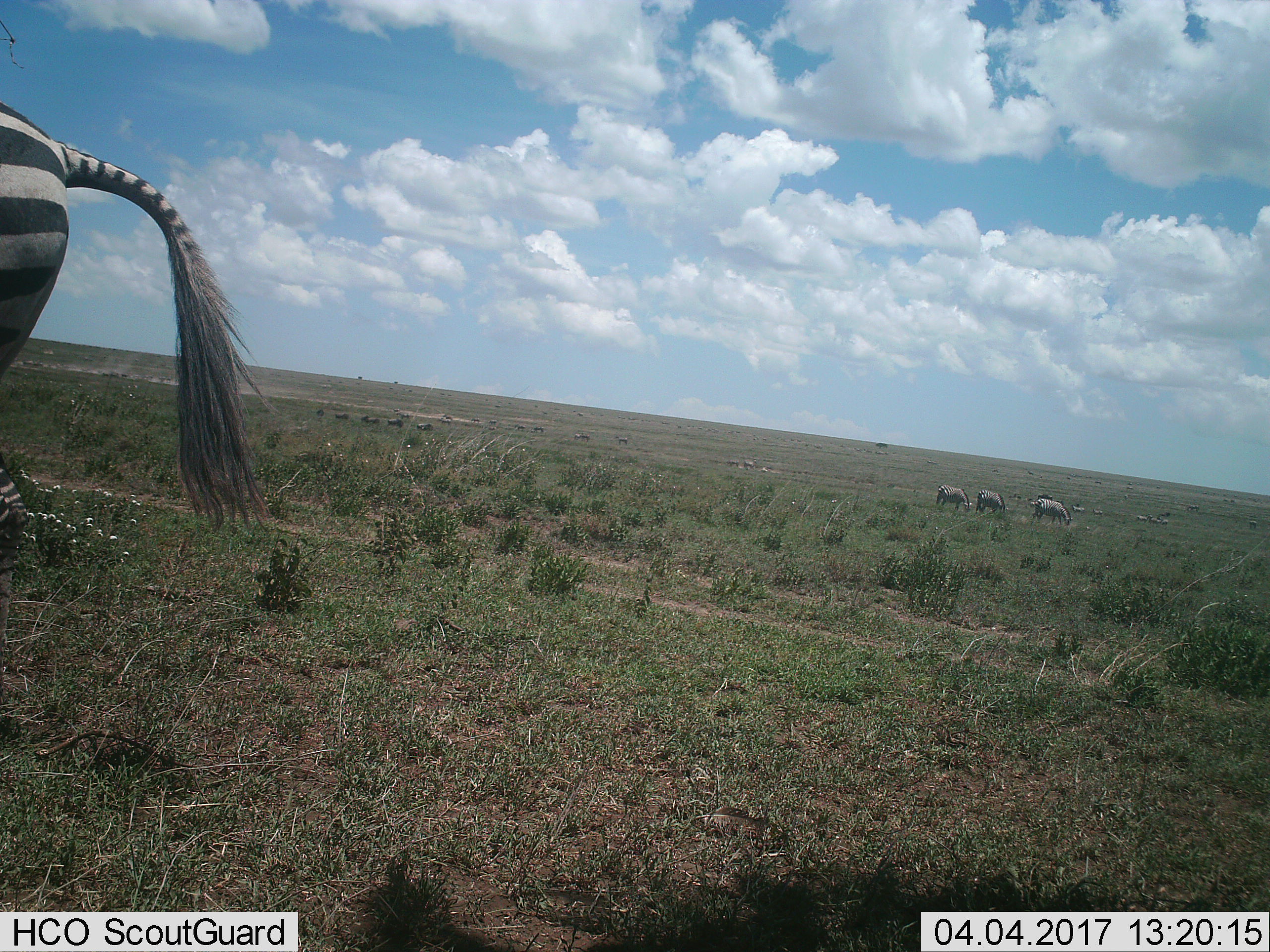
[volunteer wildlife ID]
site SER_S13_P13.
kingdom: Animalia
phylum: Chordata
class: Mammalia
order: Perissodactyla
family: Equidae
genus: Equus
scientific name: Equus quagga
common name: plains zebra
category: zebraplains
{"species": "zebraplains (plains zebra) (Equus quagga)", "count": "4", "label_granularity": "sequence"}